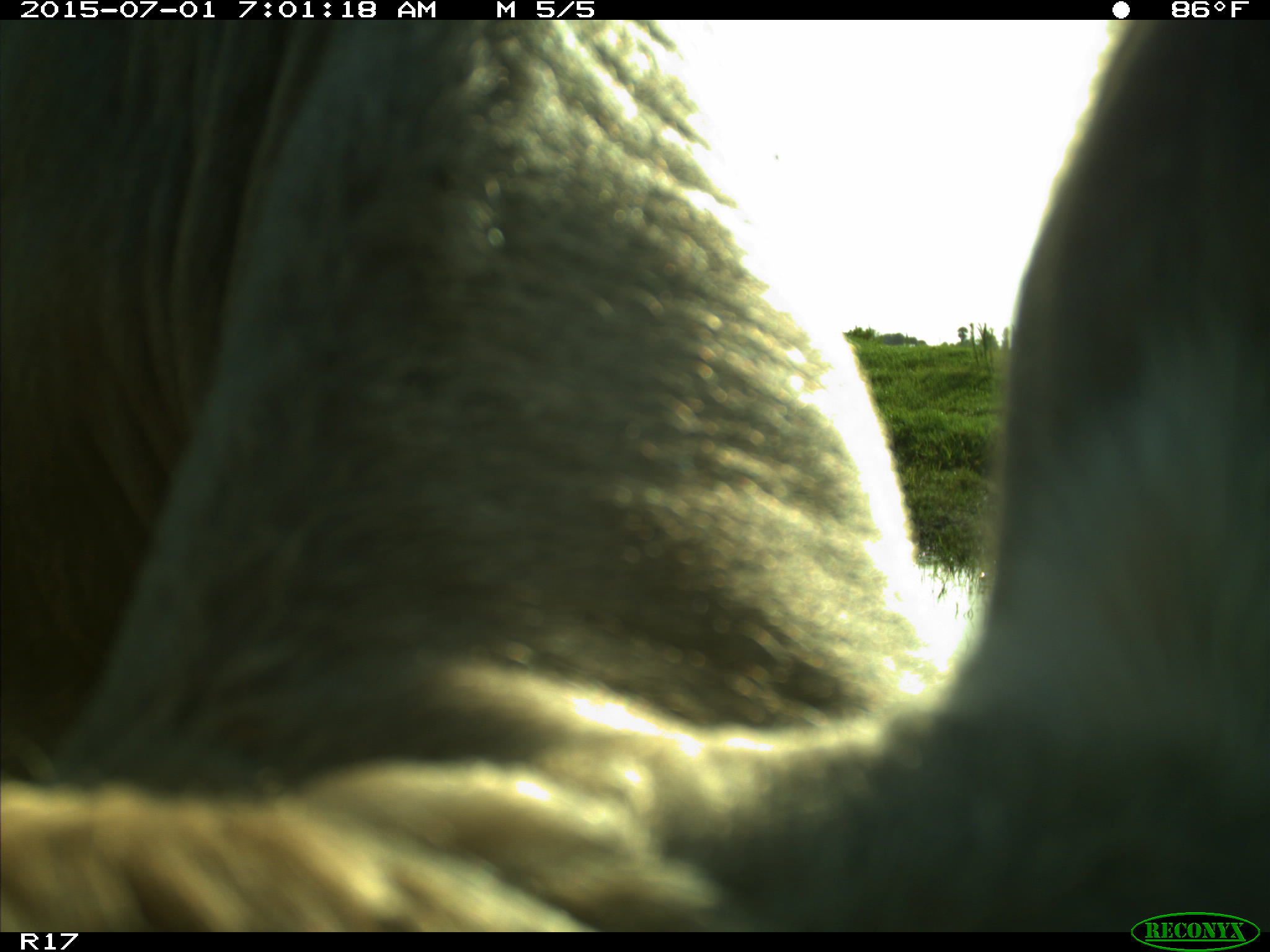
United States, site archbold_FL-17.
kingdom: Animalia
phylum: Chordata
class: Mammalia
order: Artiodactyla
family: Bovidae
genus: Bos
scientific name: Bos taurus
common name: domestic cow